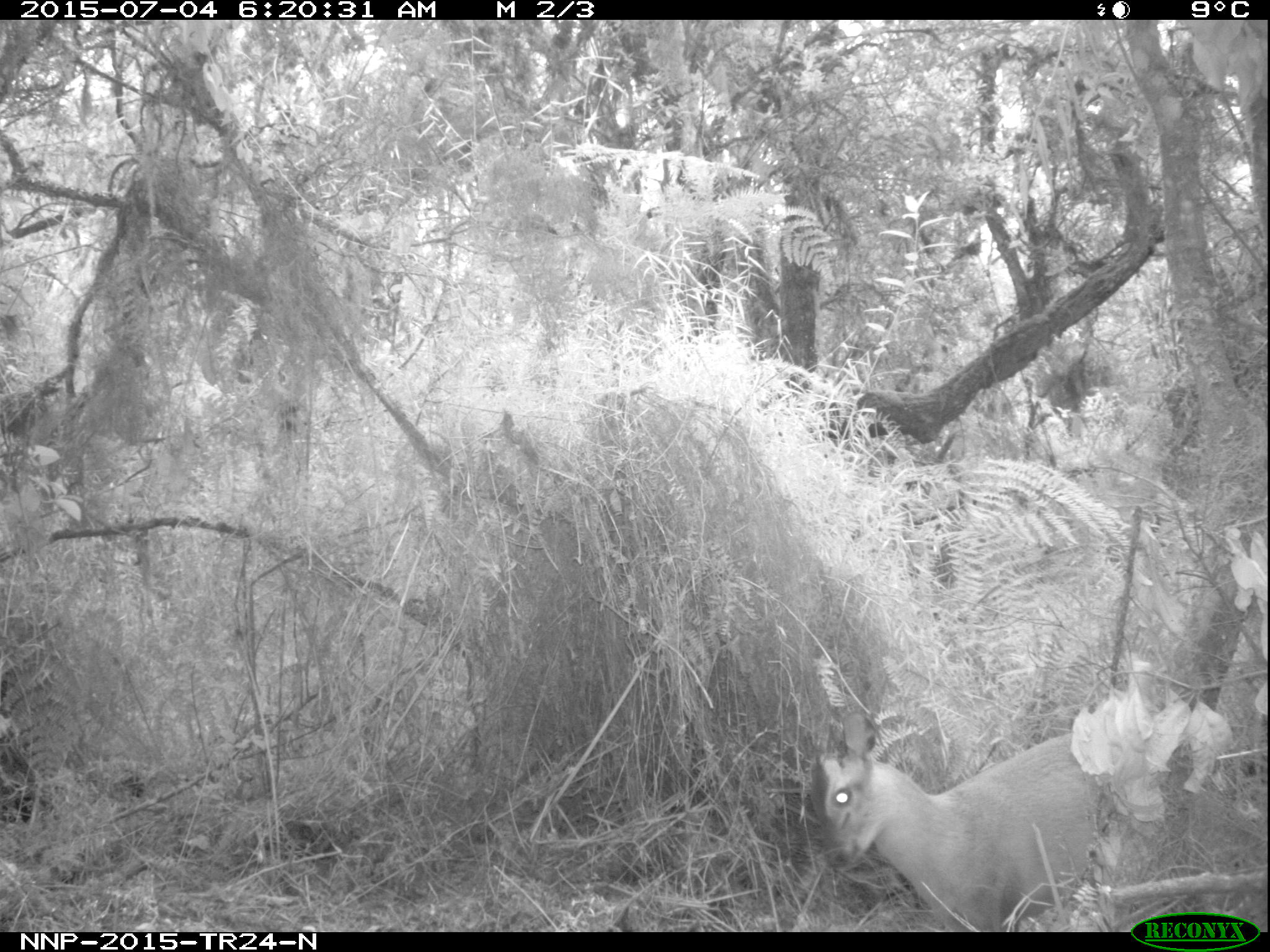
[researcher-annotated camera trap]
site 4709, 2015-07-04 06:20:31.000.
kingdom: Animalia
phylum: Chordata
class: Mammalia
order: Artiodactyla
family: Bovidae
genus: Cephalophus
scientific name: Cephalophus nigrifrons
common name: black-fronted duiker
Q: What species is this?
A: Cephalophus nigrifrons (black-fronted duiker).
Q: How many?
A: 1.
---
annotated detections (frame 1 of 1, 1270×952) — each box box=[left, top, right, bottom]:
cephalophus nigrifrons: box=[818, 711, 1108, 931]